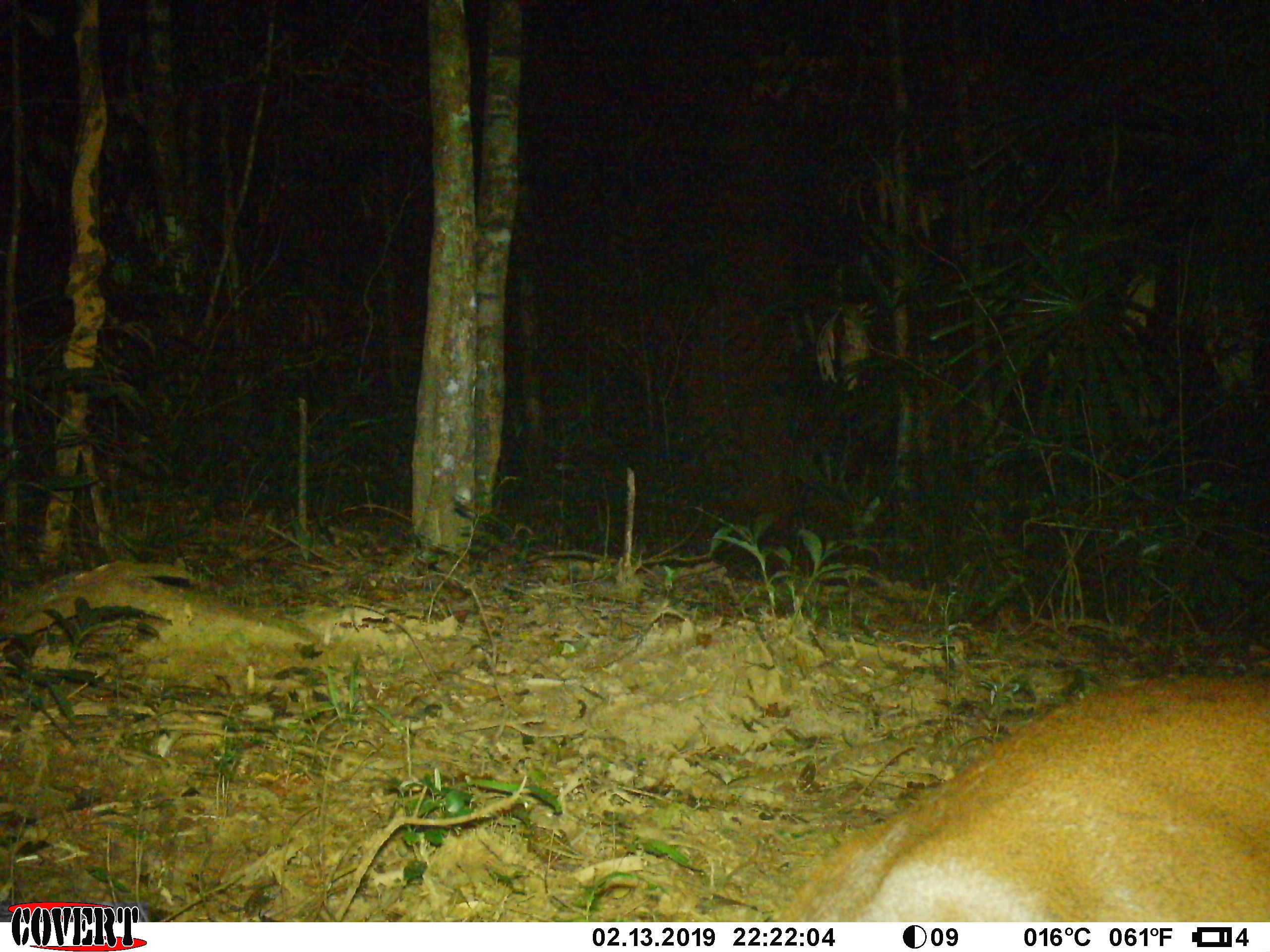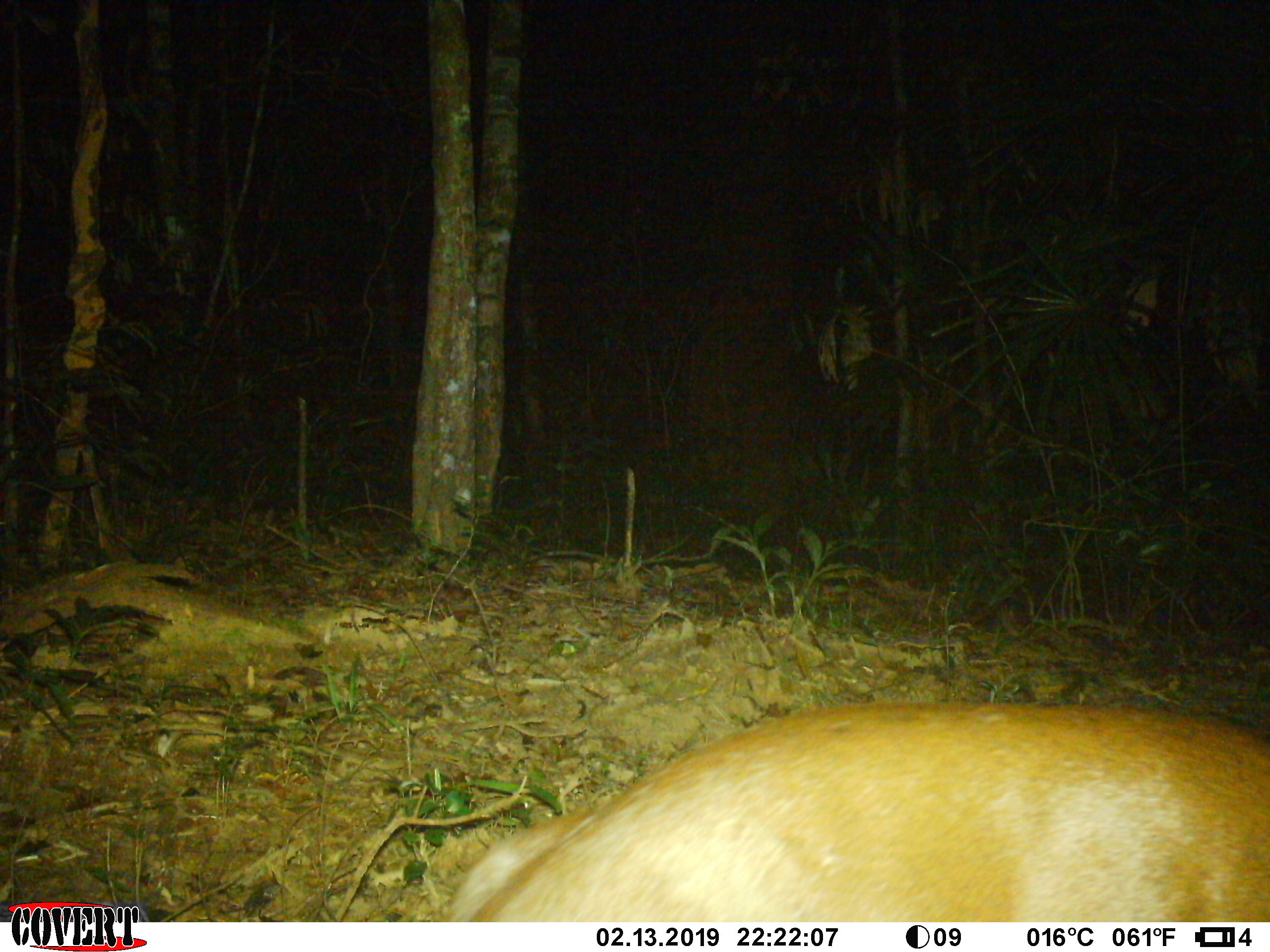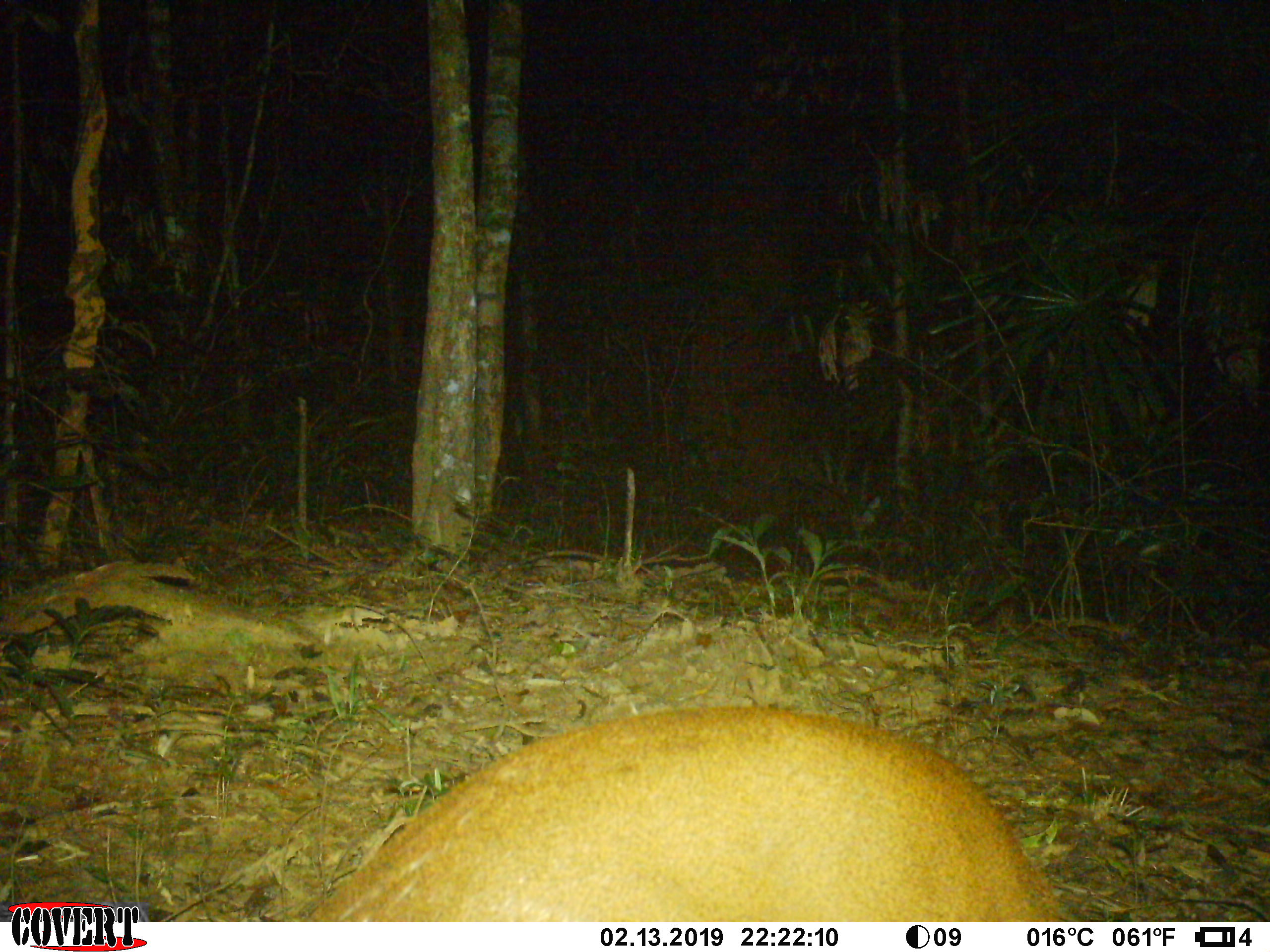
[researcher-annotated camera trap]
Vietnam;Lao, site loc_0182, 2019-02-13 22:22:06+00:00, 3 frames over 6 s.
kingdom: Animalia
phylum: Chordata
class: Mammalia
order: Artiodactyla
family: Cervidae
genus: Muntiacus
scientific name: Muntiacus vuquangensis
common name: large-antlered muntjac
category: large antlered muntjac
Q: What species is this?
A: Large antlered muntjac (large-antlered muntjac) (Muntiacus vuquangensis).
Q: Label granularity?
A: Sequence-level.